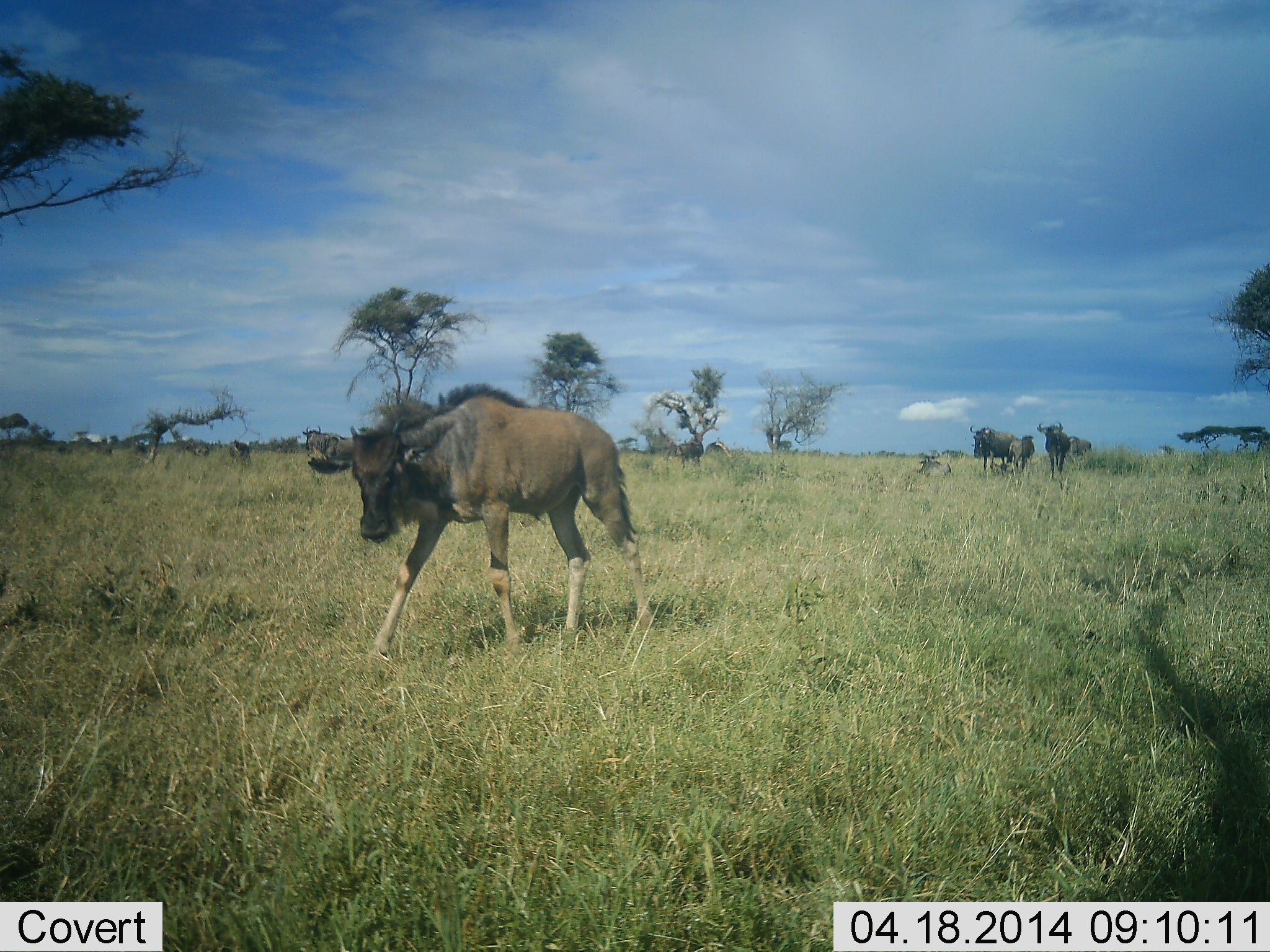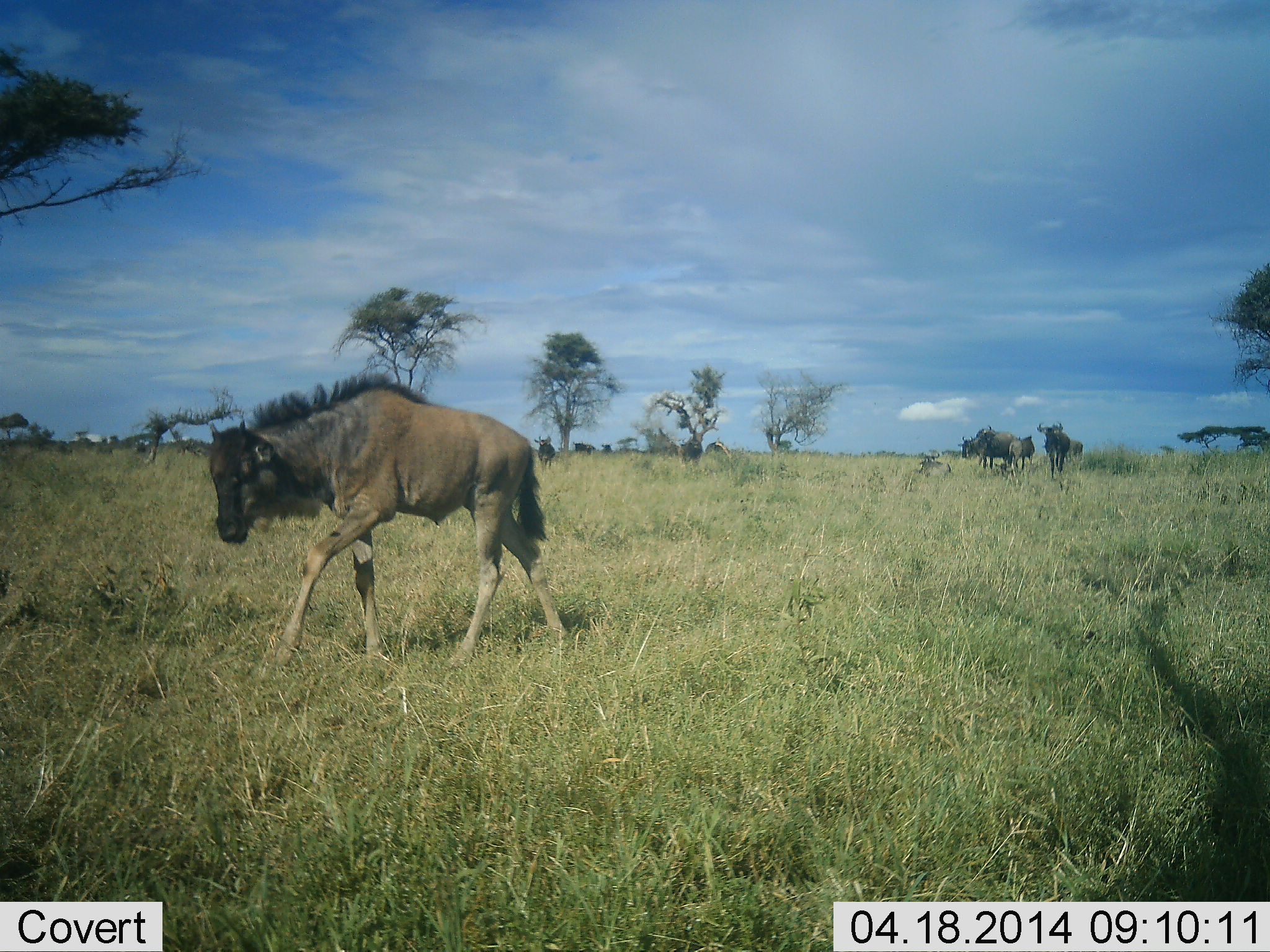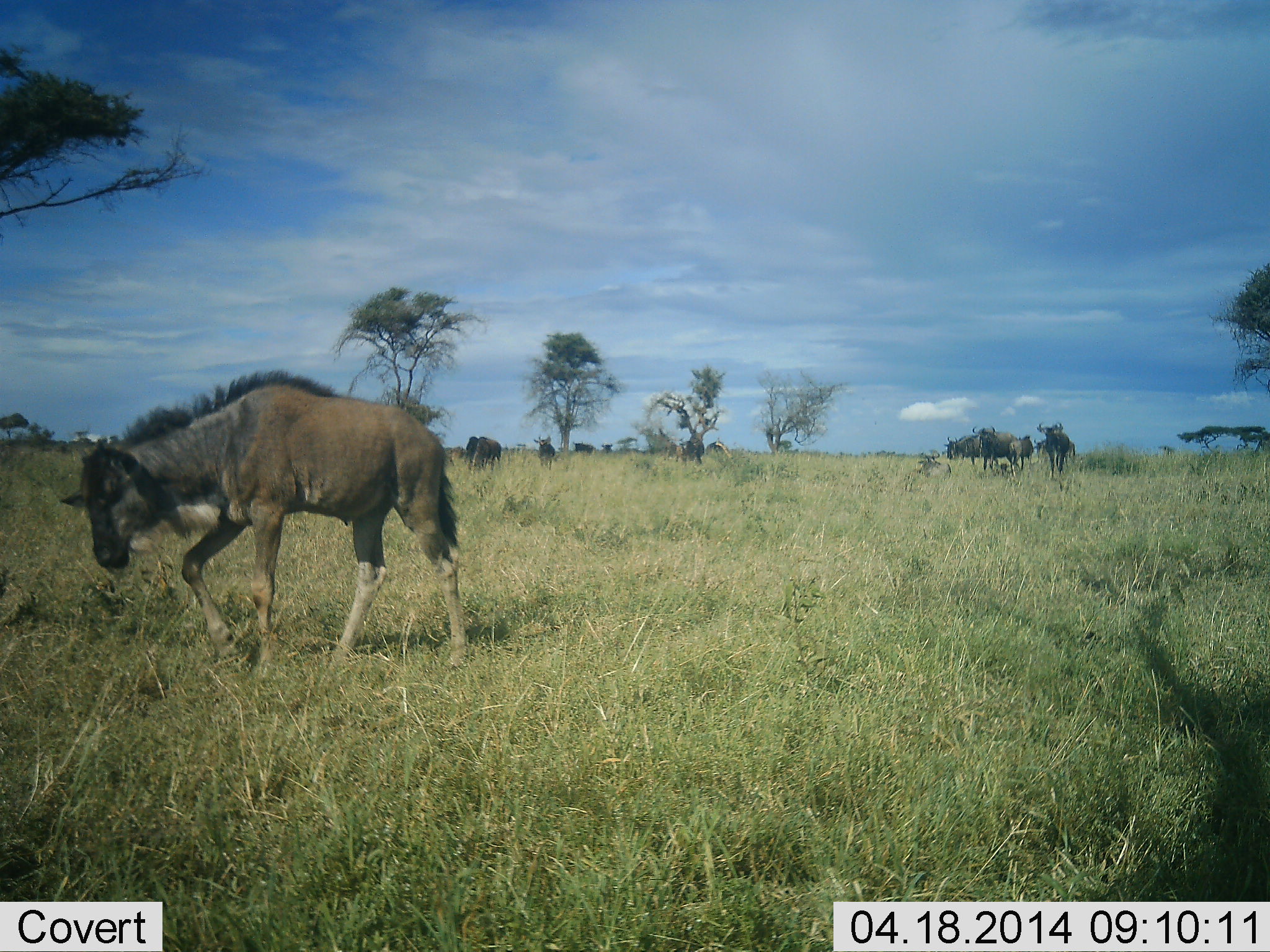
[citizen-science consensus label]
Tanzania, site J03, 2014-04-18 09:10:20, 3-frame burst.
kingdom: Animalia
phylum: Chordata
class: Mammalia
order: Artiodactyla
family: Bovidae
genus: Connochaetes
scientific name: Connochaetes taurinus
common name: blue wildebeest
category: wildebeest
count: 8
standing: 60%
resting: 0%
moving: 100%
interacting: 0%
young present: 60%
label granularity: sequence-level